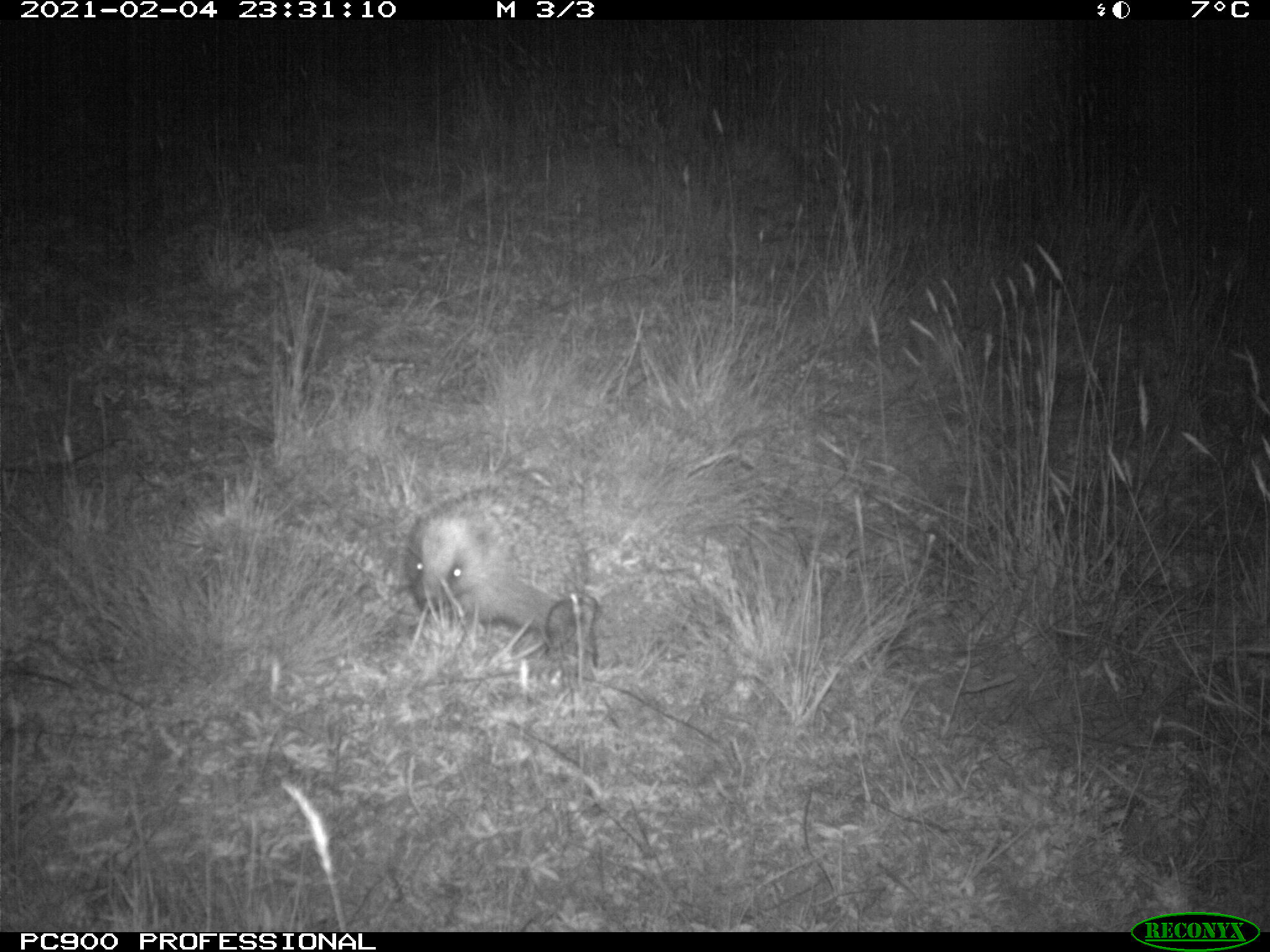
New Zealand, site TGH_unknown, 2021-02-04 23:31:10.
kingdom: Animalia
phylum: Chordata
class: Mammalia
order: Eulipotyphla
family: Erinaceidae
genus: Erinaceus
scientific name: Erinaceus europaeus europaeus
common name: european hedgehog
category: hedgehog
Hedgehog (european hedgehog) (Erinaceus europaeus europaeus).